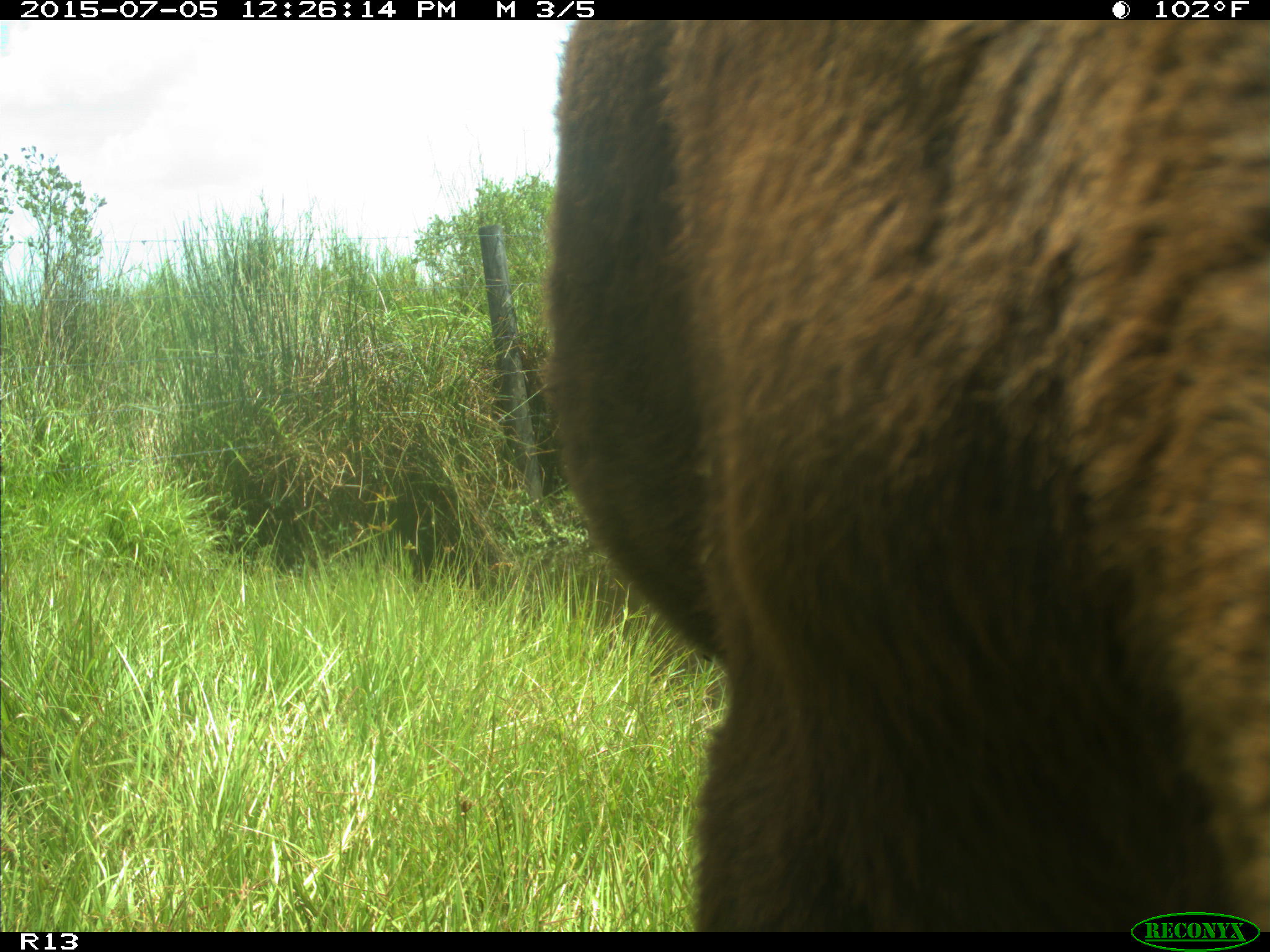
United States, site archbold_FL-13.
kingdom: Animalia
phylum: Chordata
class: Mammalia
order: Artiodactyla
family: Bovidae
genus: Bos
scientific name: Bos taurus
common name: domestic cow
Bos taurus (domestic cow).